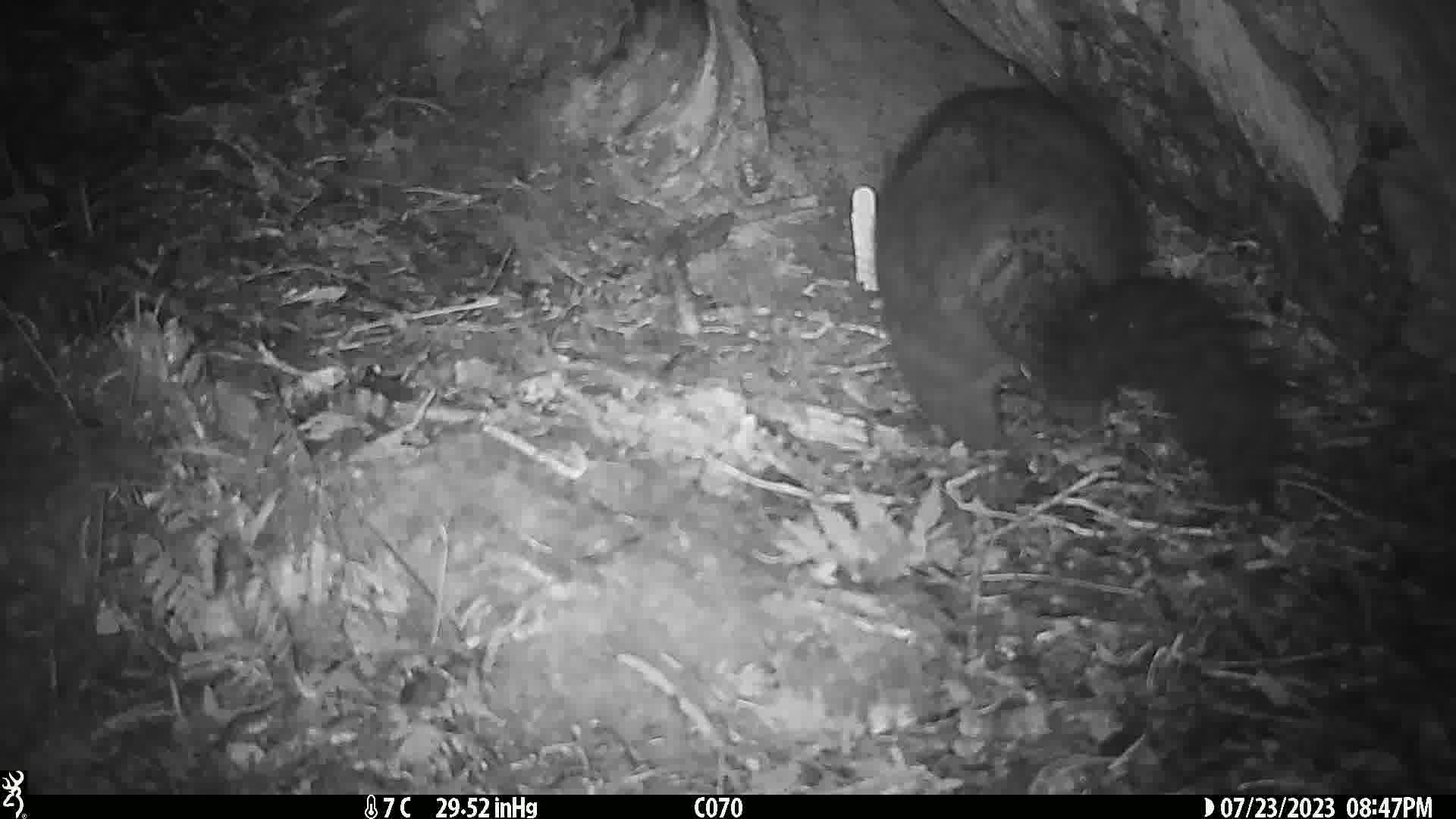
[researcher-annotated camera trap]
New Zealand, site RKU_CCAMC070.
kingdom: Animalia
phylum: Chordata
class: Mammalia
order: Diprotodontia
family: Phalangeridae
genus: Trichosurus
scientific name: Trichosurus vulpecula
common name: common brushtail possum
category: possum